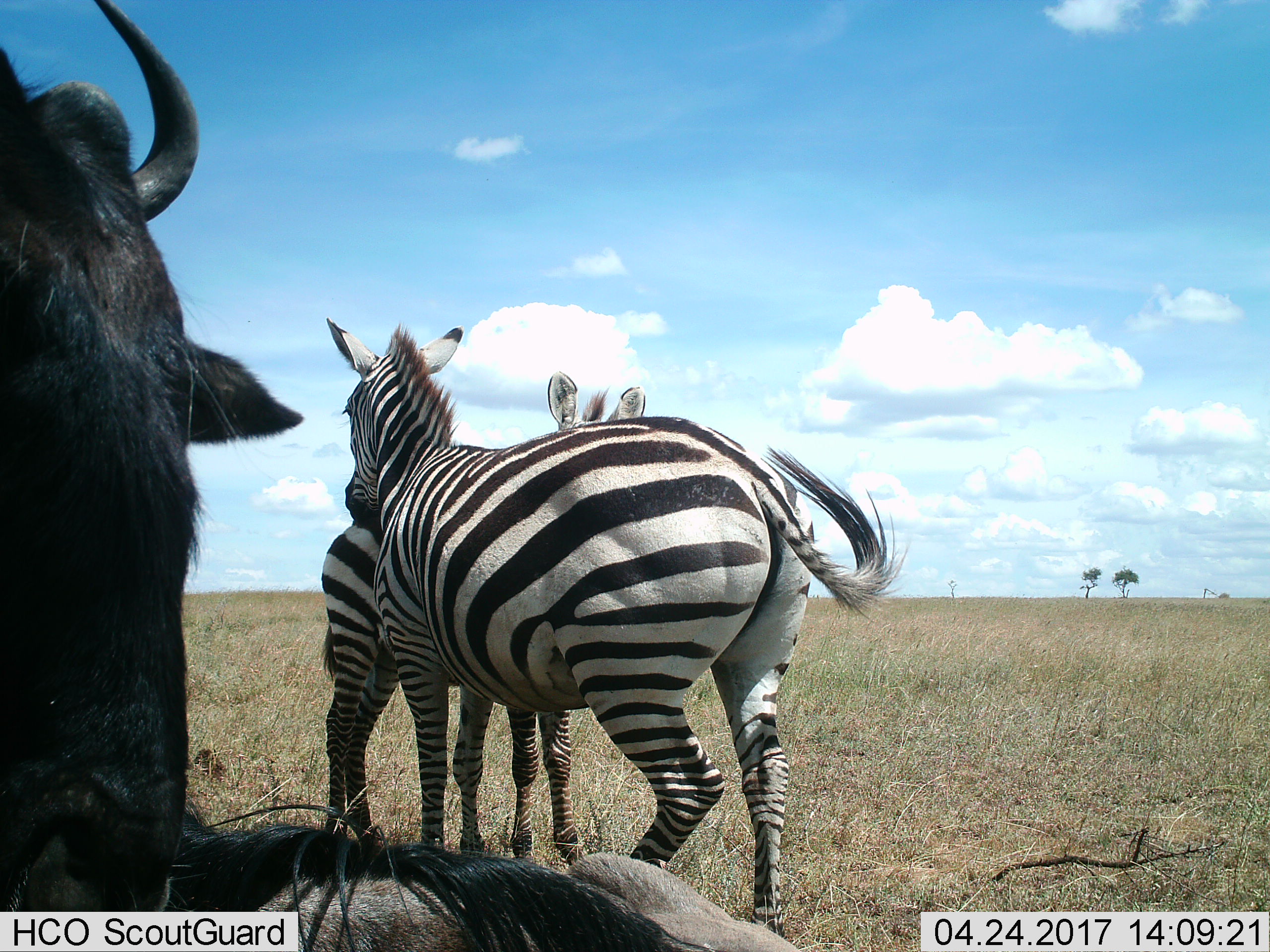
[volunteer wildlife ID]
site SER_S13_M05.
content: unidentified animal